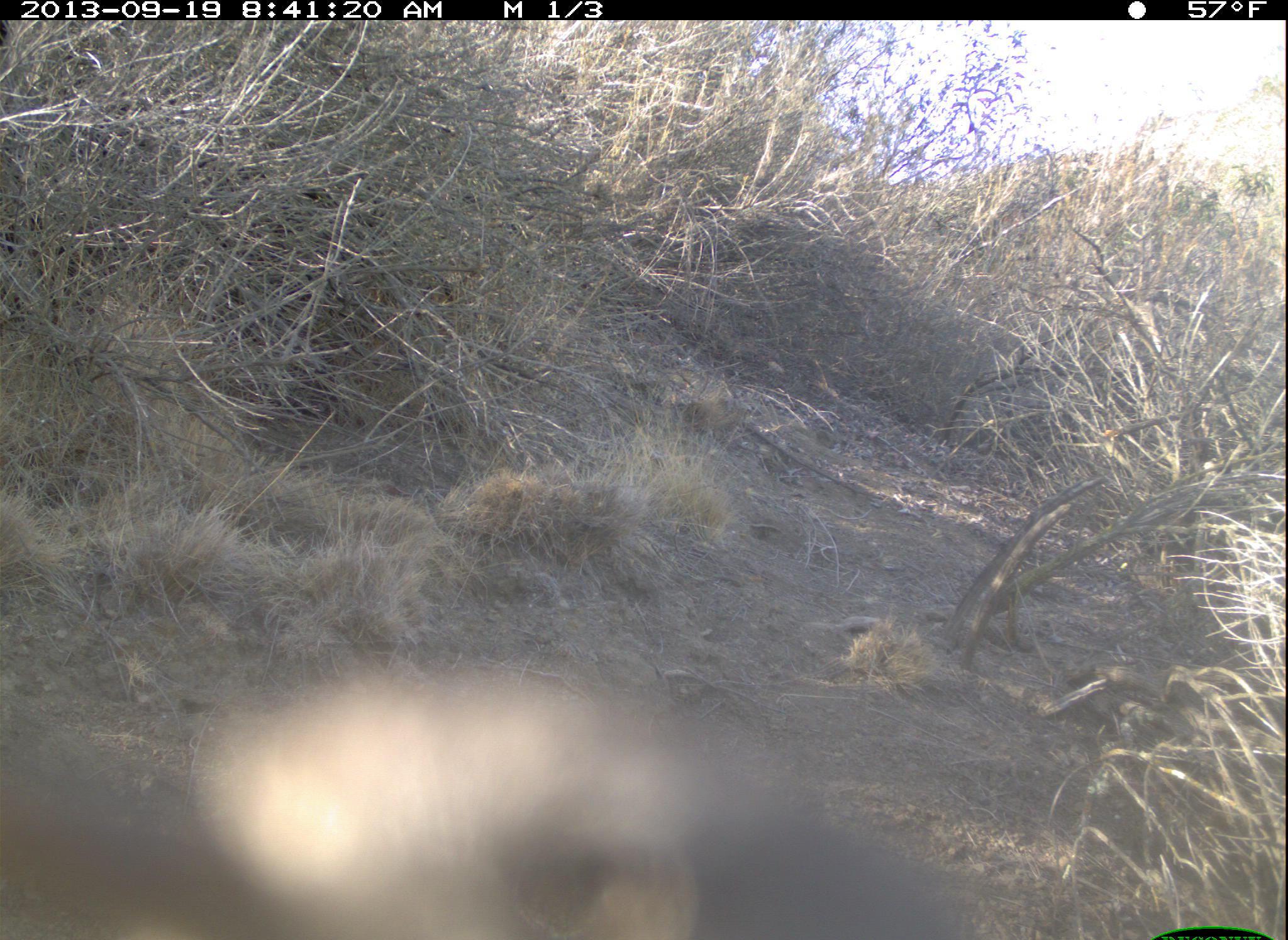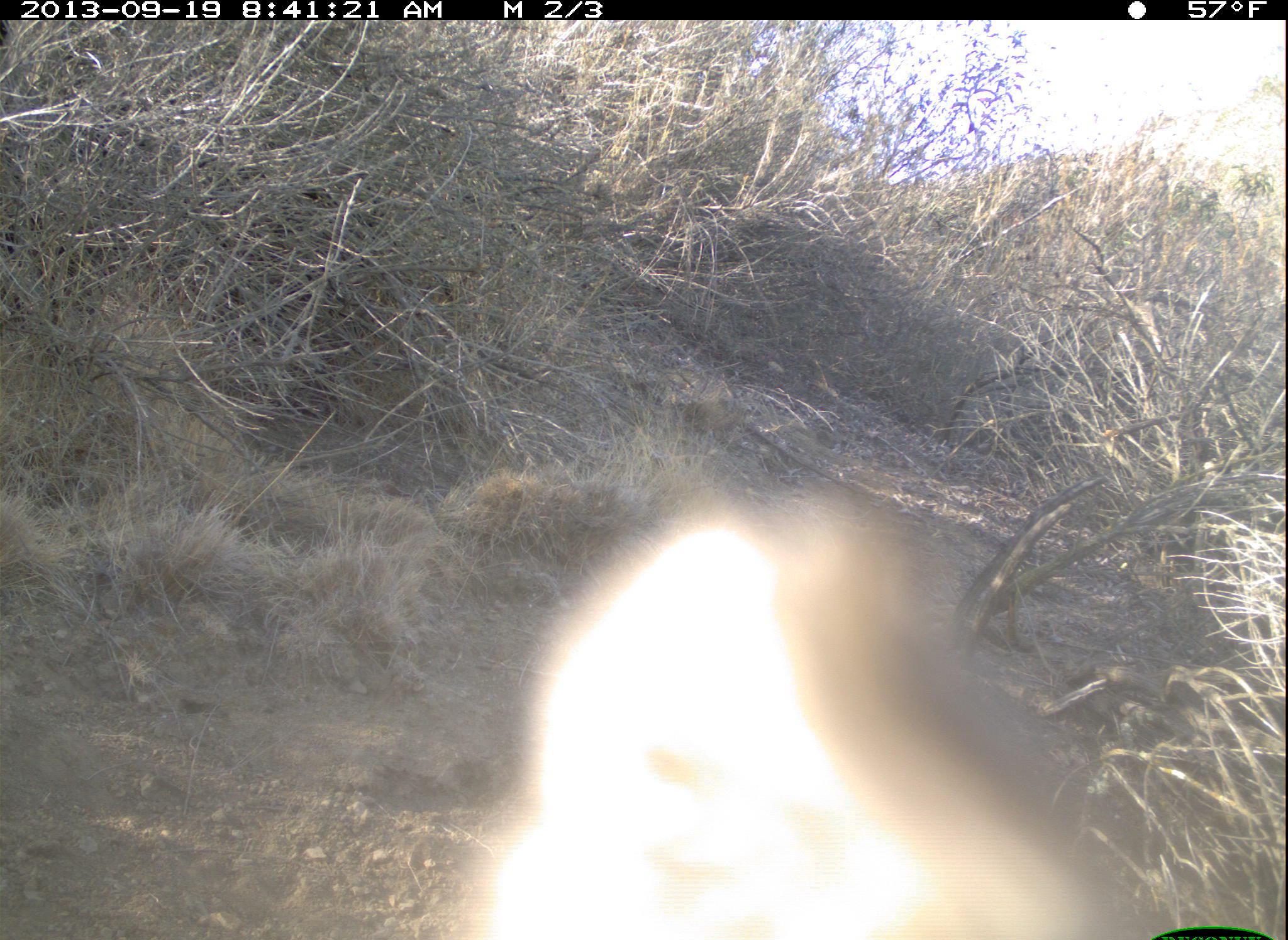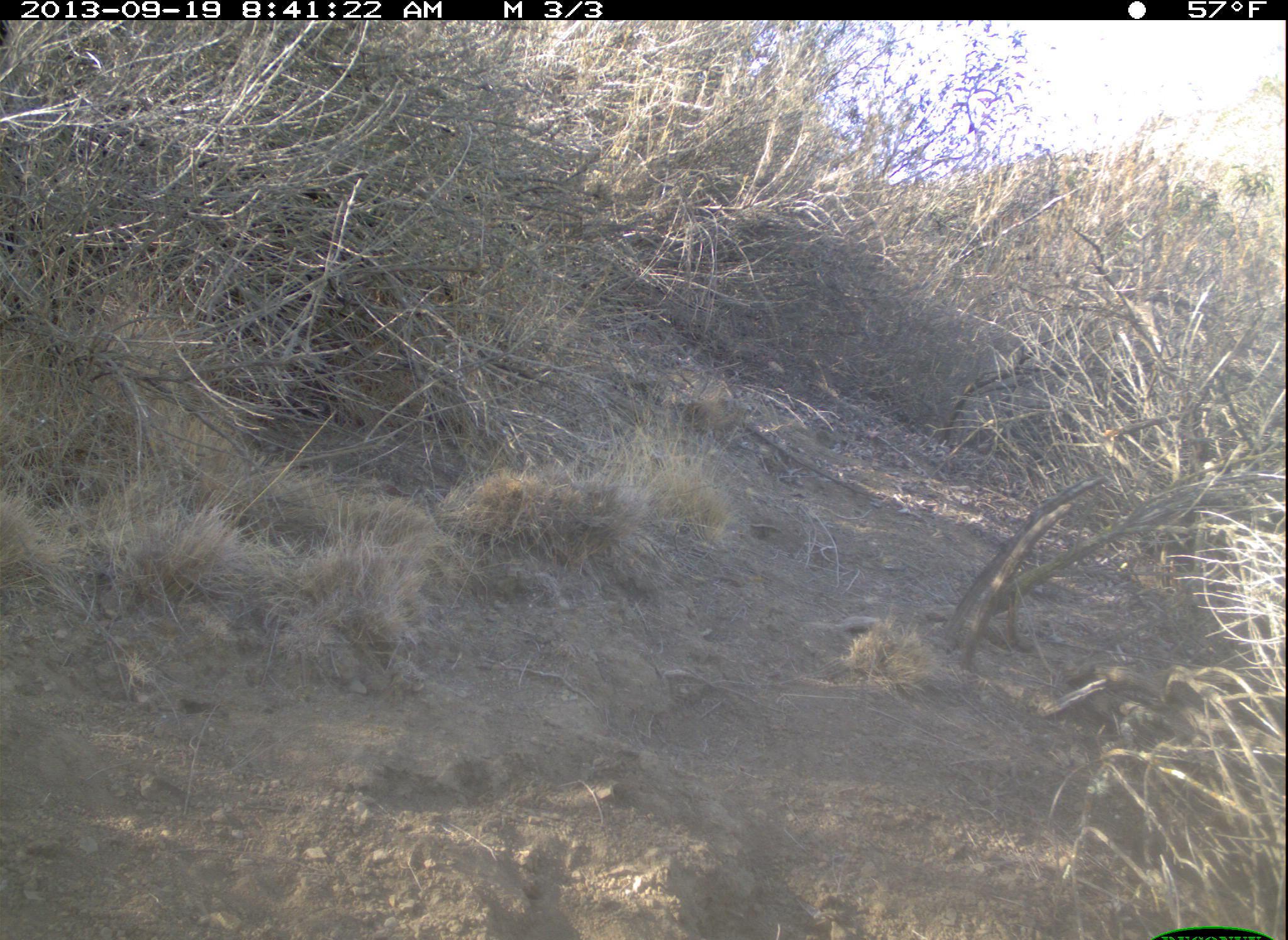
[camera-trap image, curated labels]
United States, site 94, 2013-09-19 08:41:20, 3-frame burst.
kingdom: Animalia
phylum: Chordata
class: Aves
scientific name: Aves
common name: bird